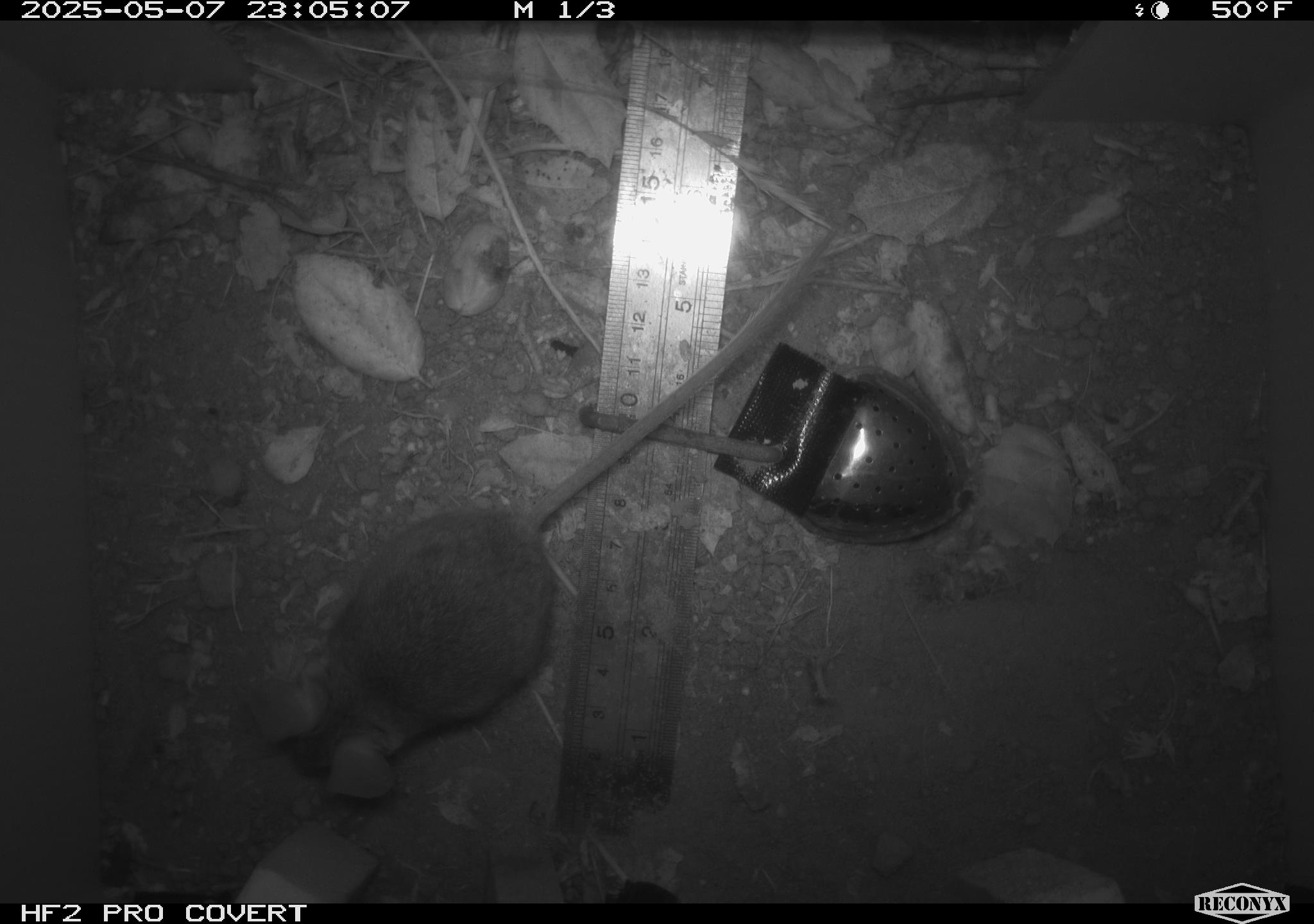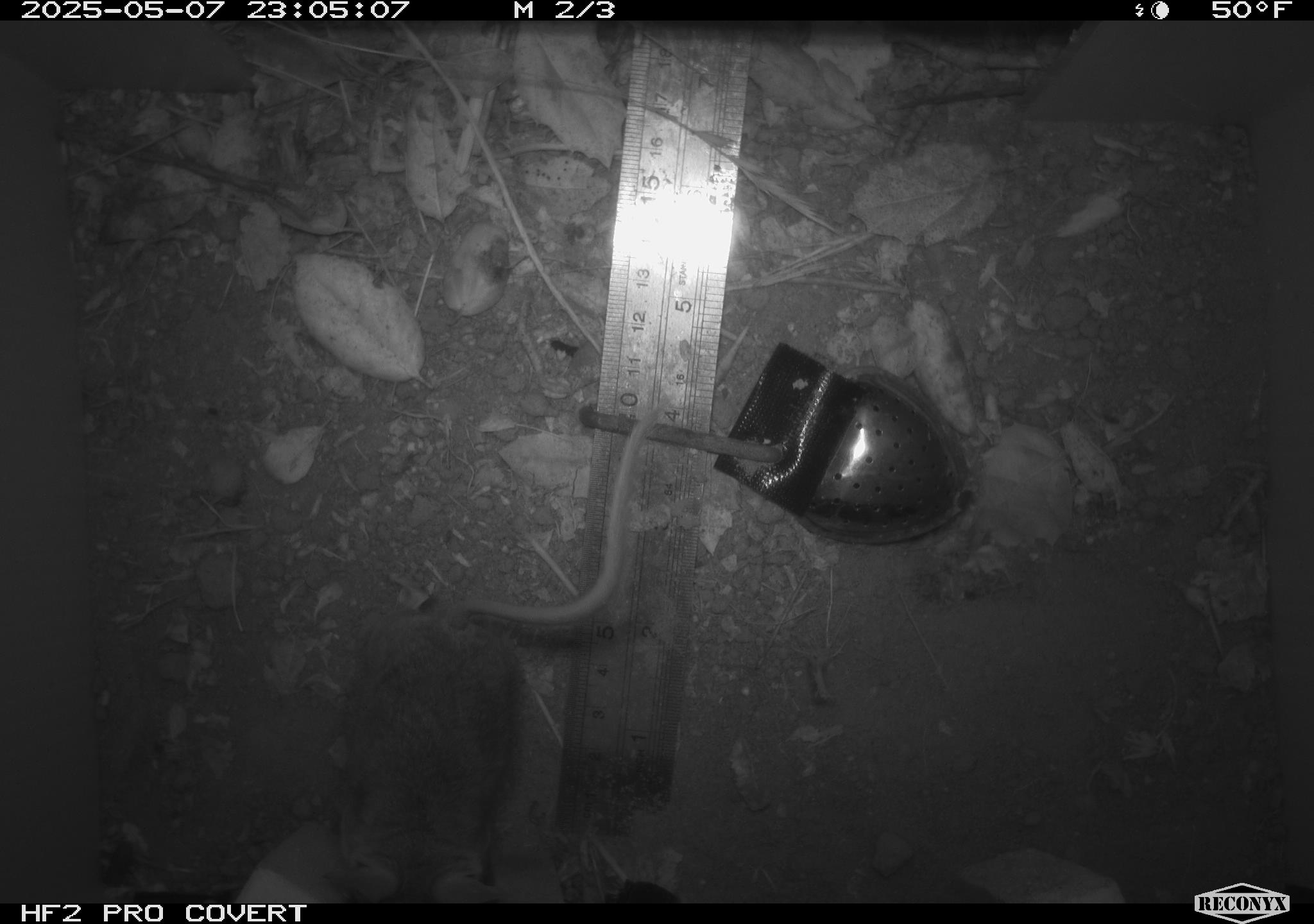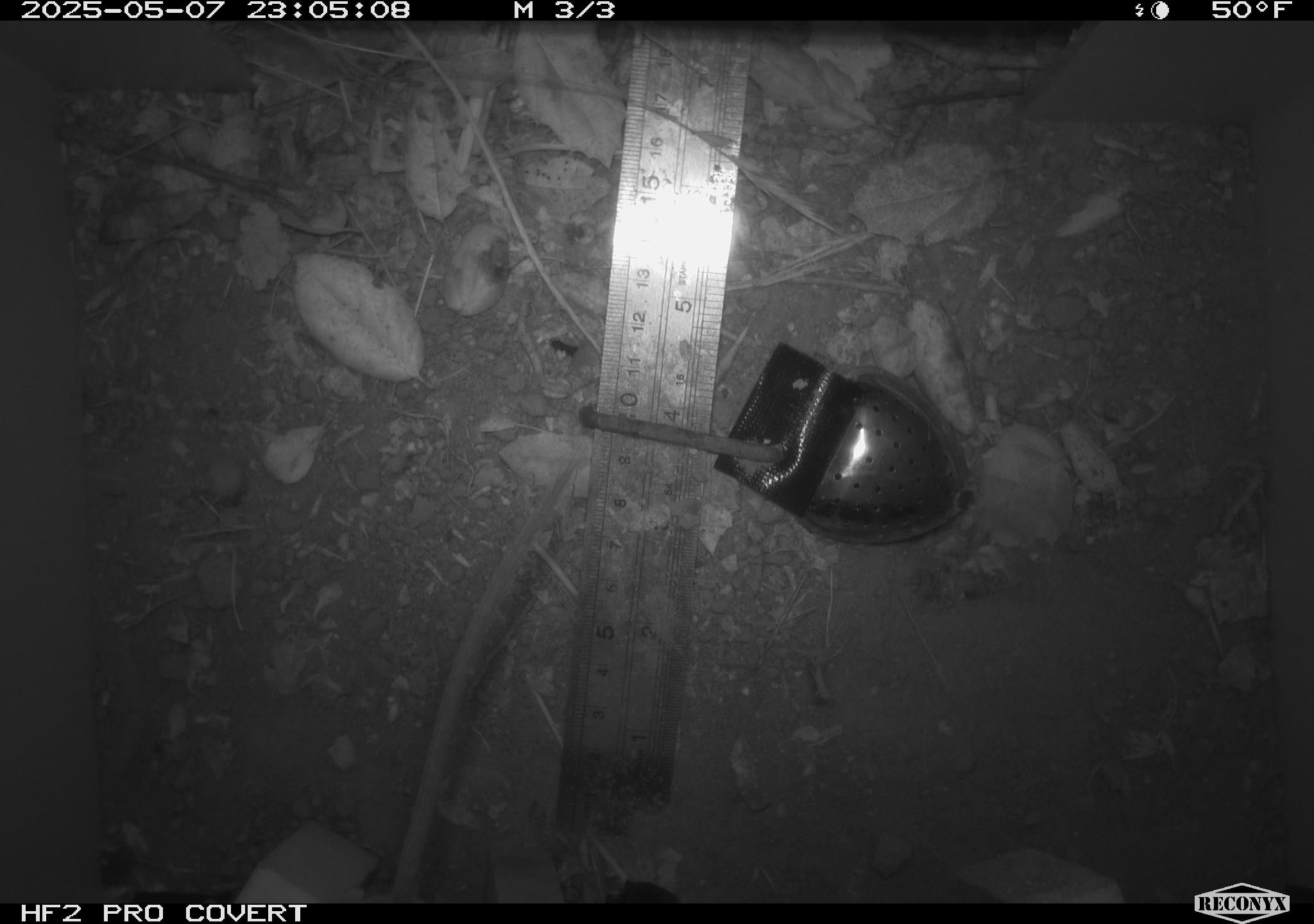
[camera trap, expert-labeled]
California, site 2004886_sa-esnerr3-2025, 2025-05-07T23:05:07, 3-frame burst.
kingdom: Animalia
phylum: Chordata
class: Mammalia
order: Rodentia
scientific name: Rodentia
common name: rodent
Rodent (Rodentia).